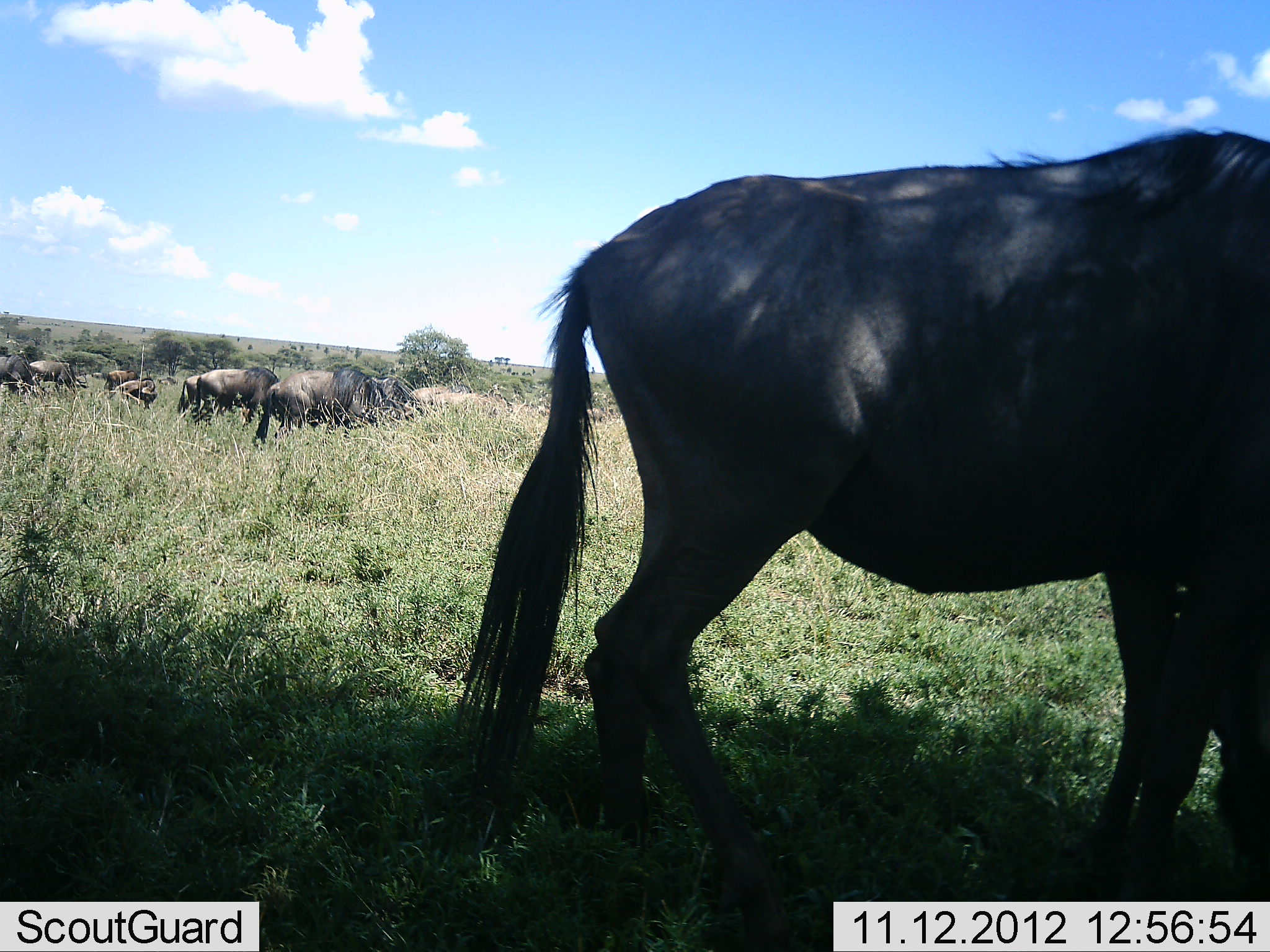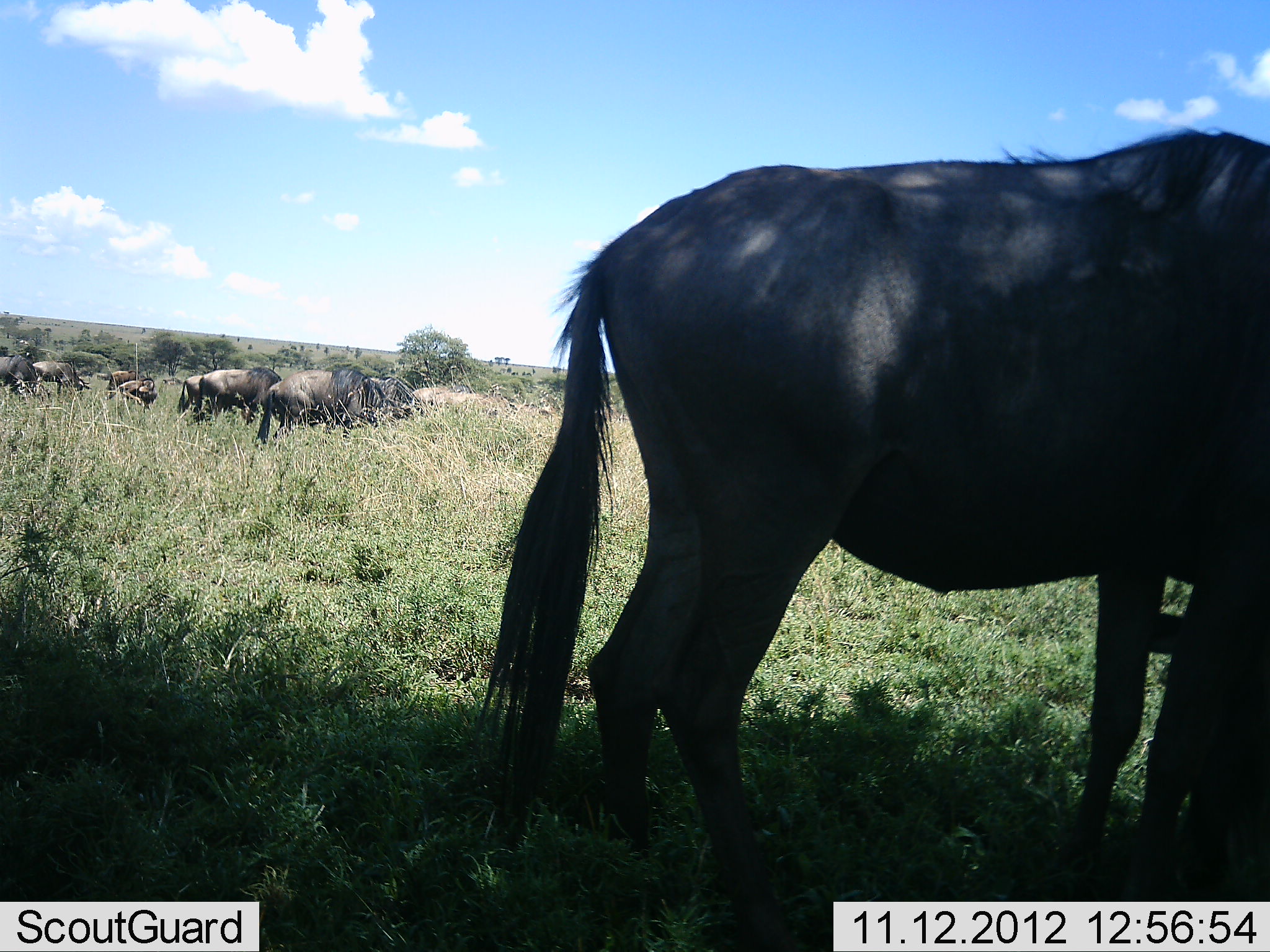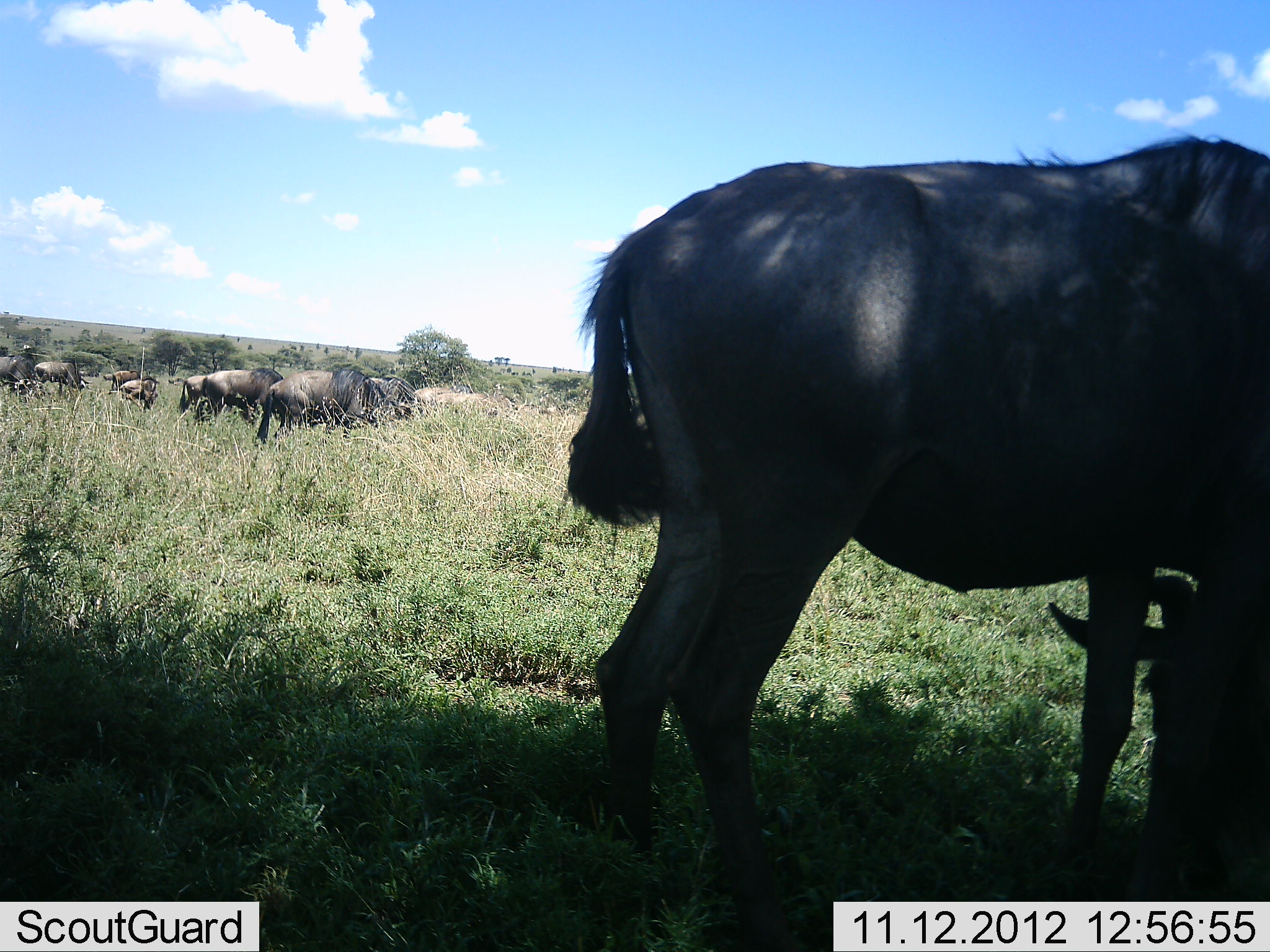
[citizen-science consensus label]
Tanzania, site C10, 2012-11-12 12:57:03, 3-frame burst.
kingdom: Animalia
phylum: Chordata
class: Mammalia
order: Artiodactyla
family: Bovidae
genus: Connochaetes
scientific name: Connochaetes taurinus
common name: blue wildebeest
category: wildebeest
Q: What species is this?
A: Wildebeest (blue wildebeest) (Connochaetes taurinus).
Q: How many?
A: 11-50.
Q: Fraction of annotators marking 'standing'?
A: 60%.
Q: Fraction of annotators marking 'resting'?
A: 30%.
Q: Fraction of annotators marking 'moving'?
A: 10%.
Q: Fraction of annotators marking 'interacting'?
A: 0%.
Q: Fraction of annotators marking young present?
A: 0%.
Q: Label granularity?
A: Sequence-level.